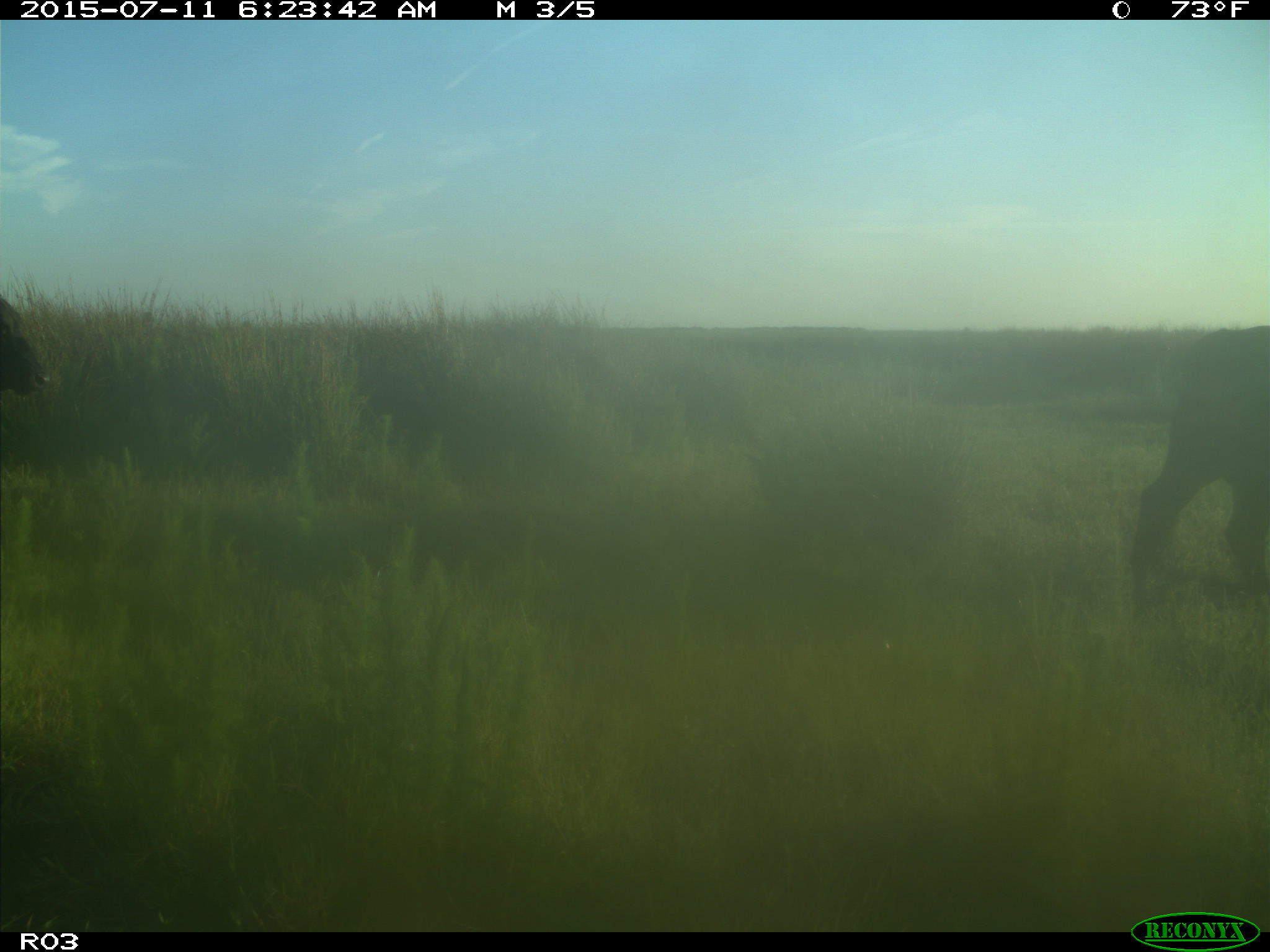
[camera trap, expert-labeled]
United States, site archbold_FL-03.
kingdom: Animalia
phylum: Chordata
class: Mammalia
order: Artiodactyla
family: Bovidae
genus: Bos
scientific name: Bos taurus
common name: domestic cow